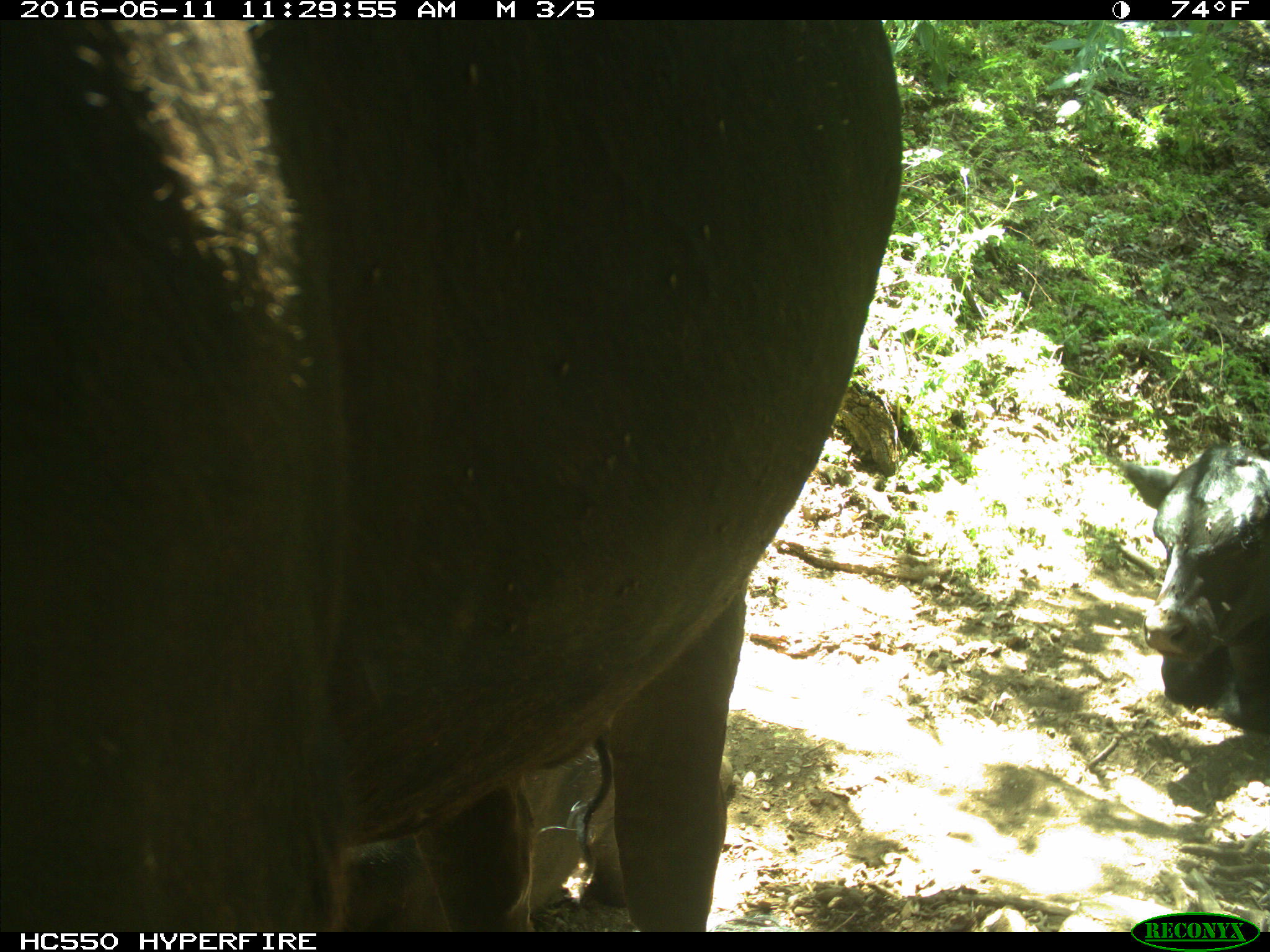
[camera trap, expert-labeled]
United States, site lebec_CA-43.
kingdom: Animalia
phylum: Chordata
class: Mammalia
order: Artiodactyla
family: Bovidae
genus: Bos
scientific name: Bos taurus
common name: domestic cow